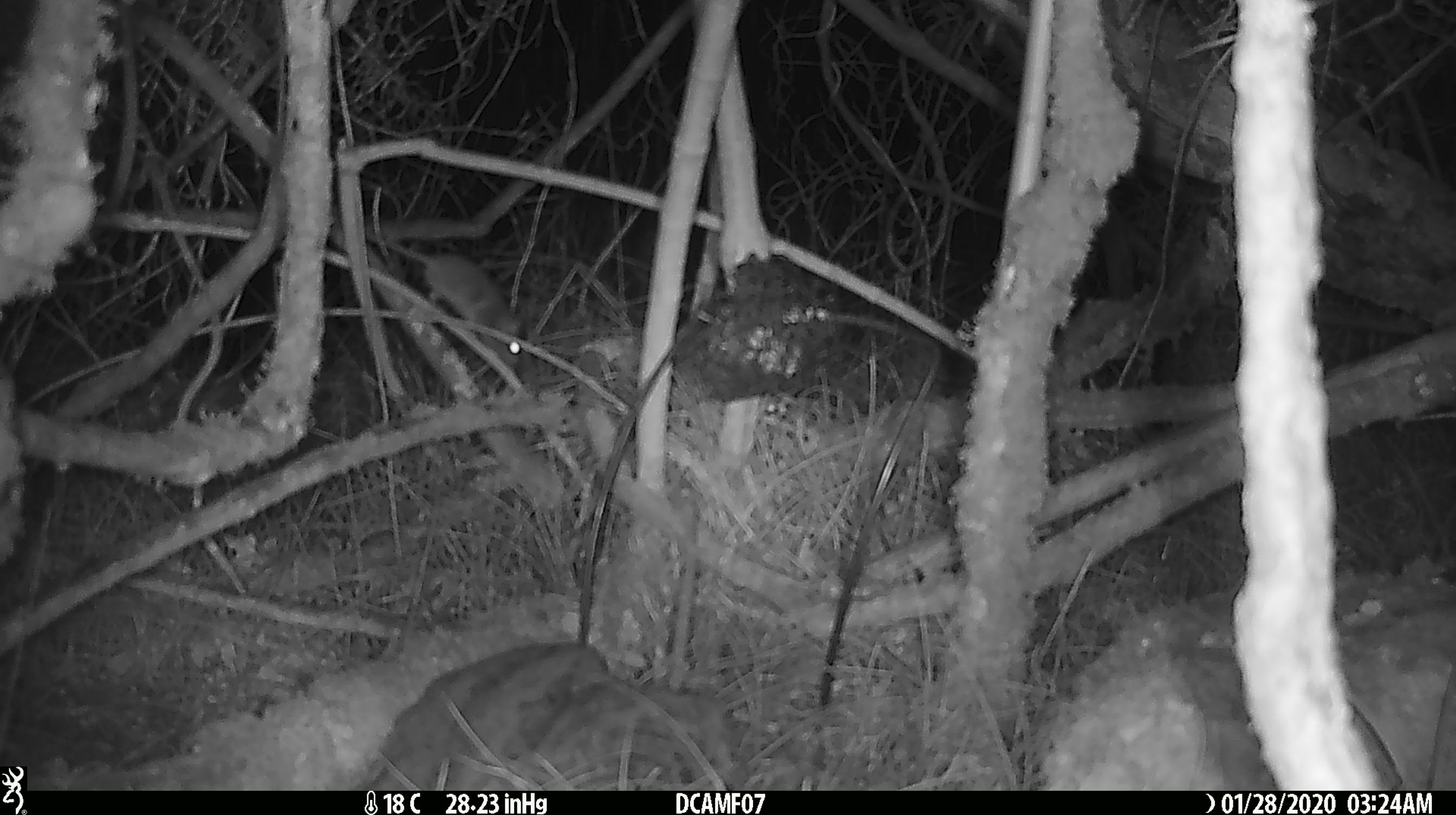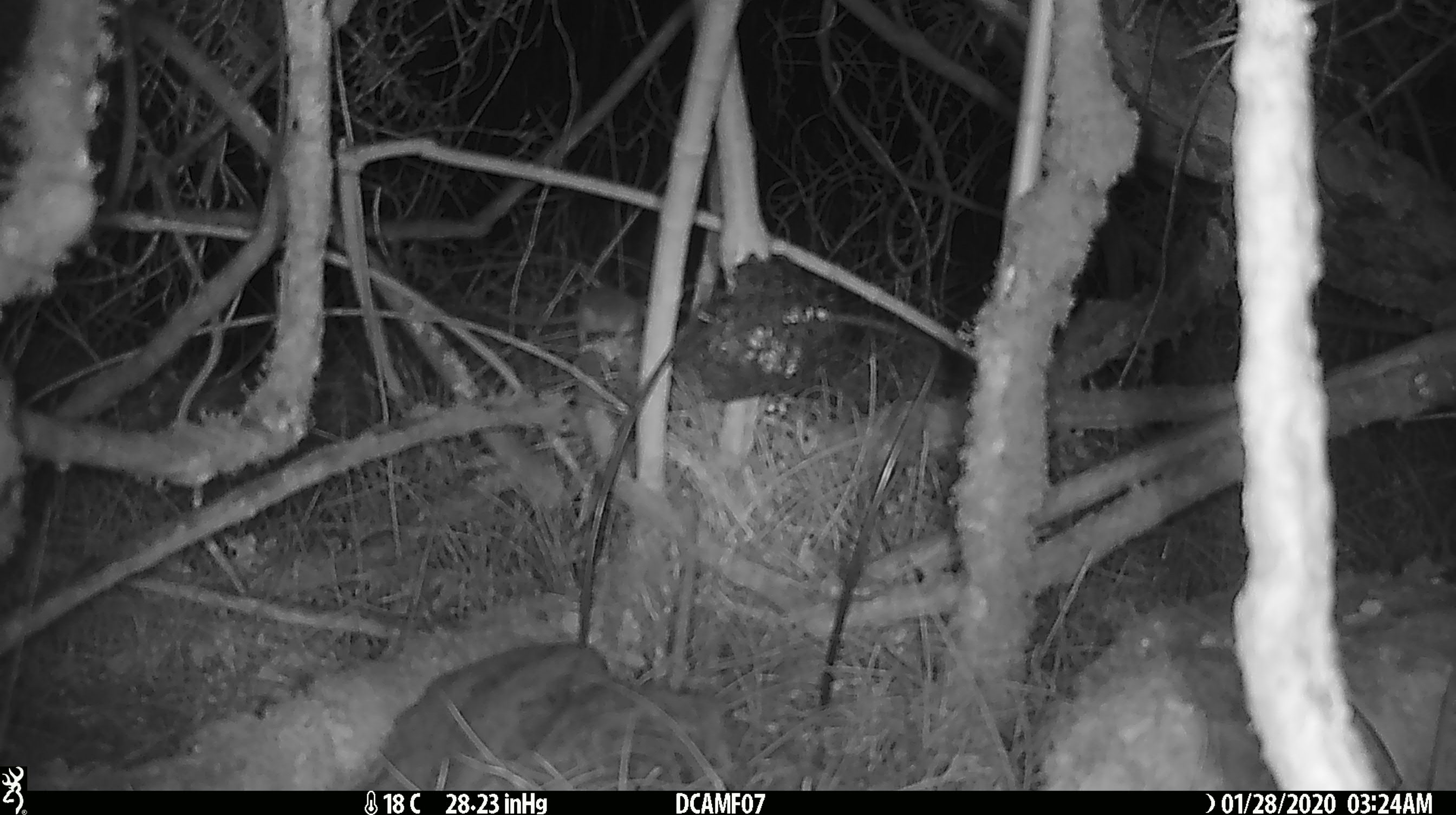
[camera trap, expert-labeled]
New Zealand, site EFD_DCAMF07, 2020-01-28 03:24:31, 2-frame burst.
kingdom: Animalia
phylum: Chordata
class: Mammalia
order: Rodentia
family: Muridae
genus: Mus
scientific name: Mus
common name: mouse